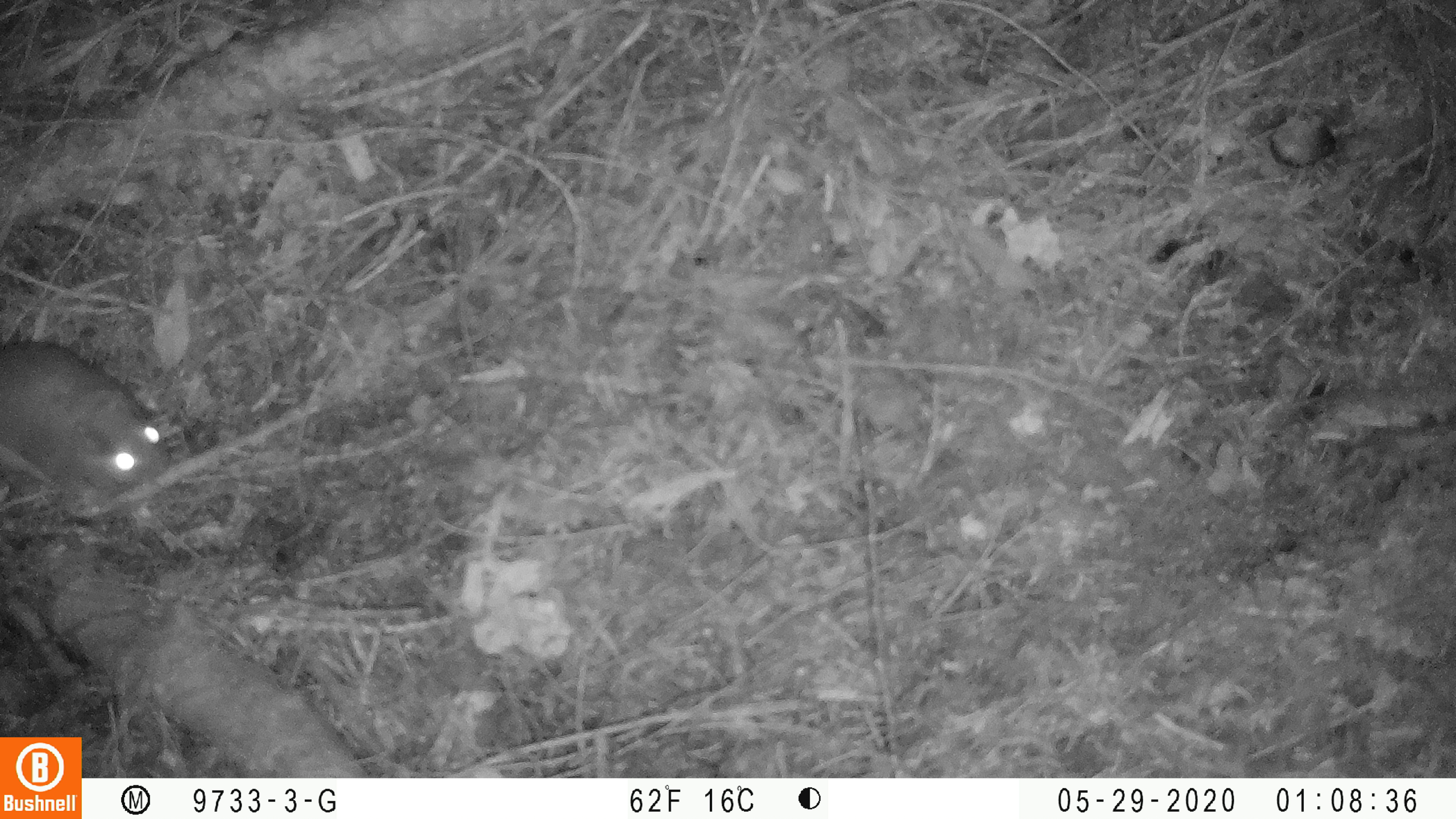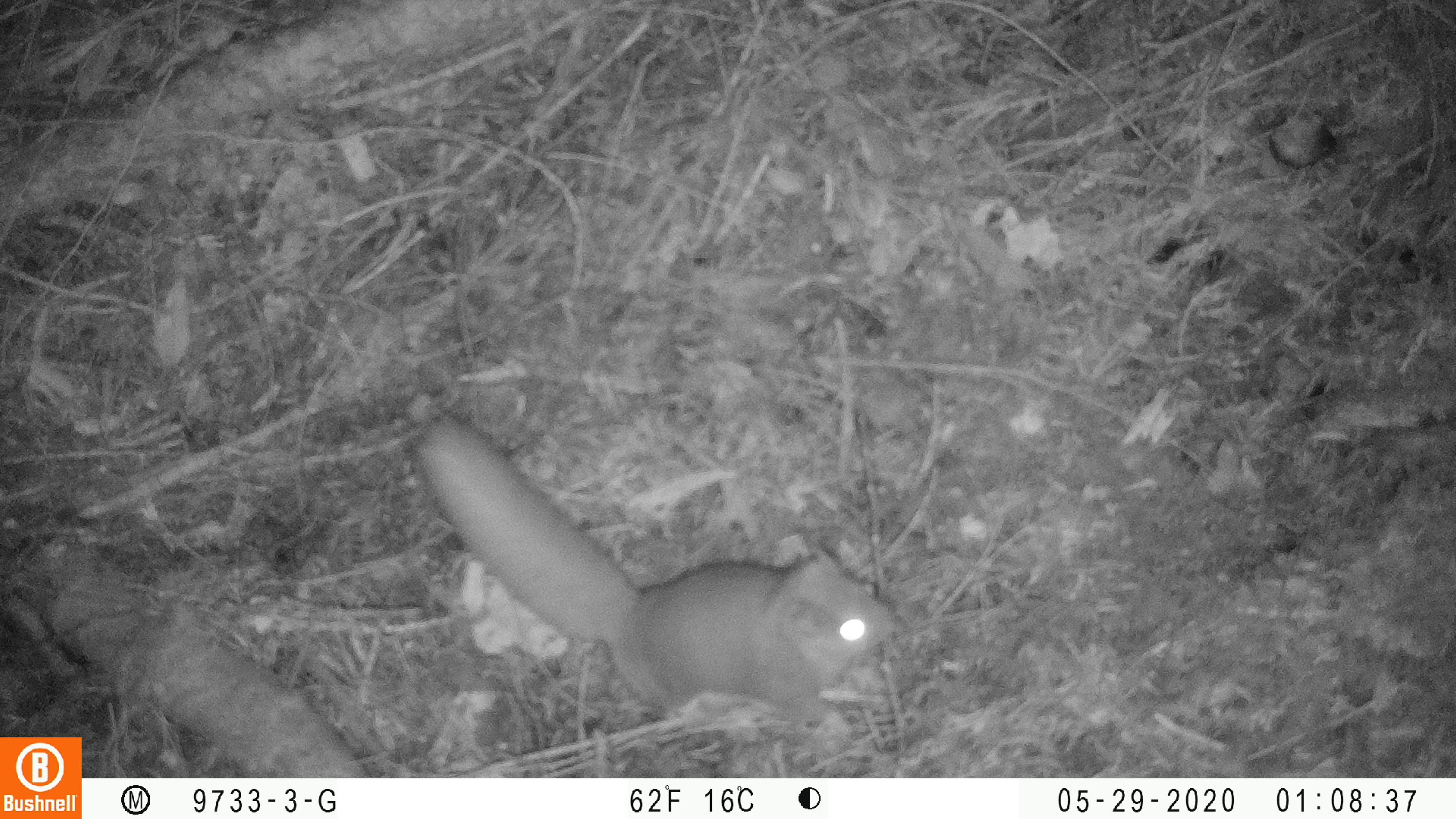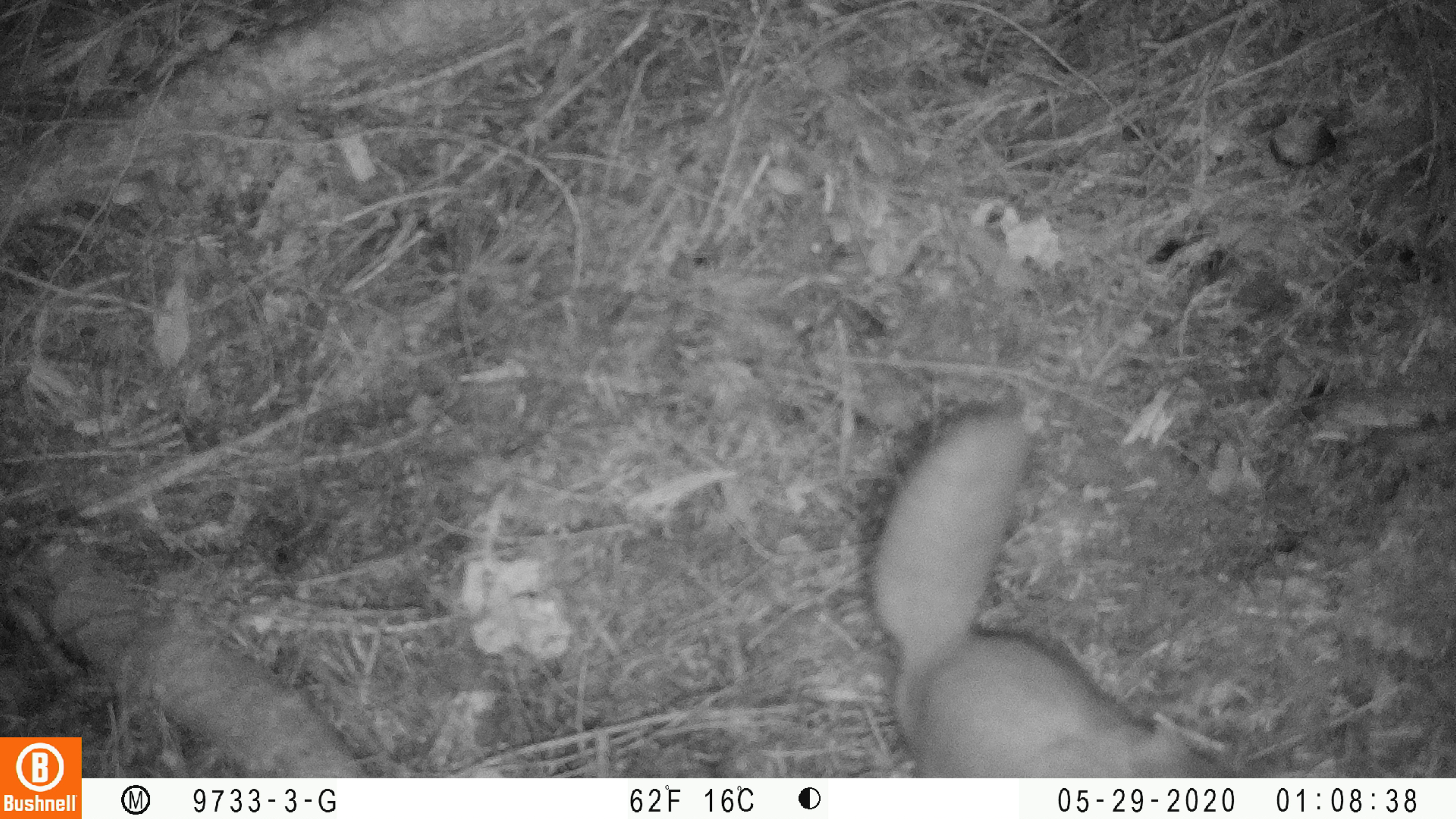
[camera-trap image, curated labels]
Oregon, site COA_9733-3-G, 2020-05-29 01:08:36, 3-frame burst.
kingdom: Animalia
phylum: Chordata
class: Mammalia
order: Rodentia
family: Sciuridae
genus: Glaucomys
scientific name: Glaucomys oregonensis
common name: humboldt's flying squirrel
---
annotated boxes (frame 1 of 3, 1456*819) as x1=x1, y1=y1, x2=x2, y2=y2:
humboldt's flying squirrel: x1=2, y1=328, x2=186, y2=525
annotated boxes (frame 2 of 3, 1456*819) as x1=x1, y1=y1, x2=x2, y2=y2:
humboldt's flying squirrel: x1=391, y1=390, x2=907, y2=753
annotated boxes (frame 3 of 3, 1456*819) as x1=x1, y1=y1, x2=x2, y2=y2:
humboldt's flying squirrel: x1=859, y1=387, x2=1243, y2=774